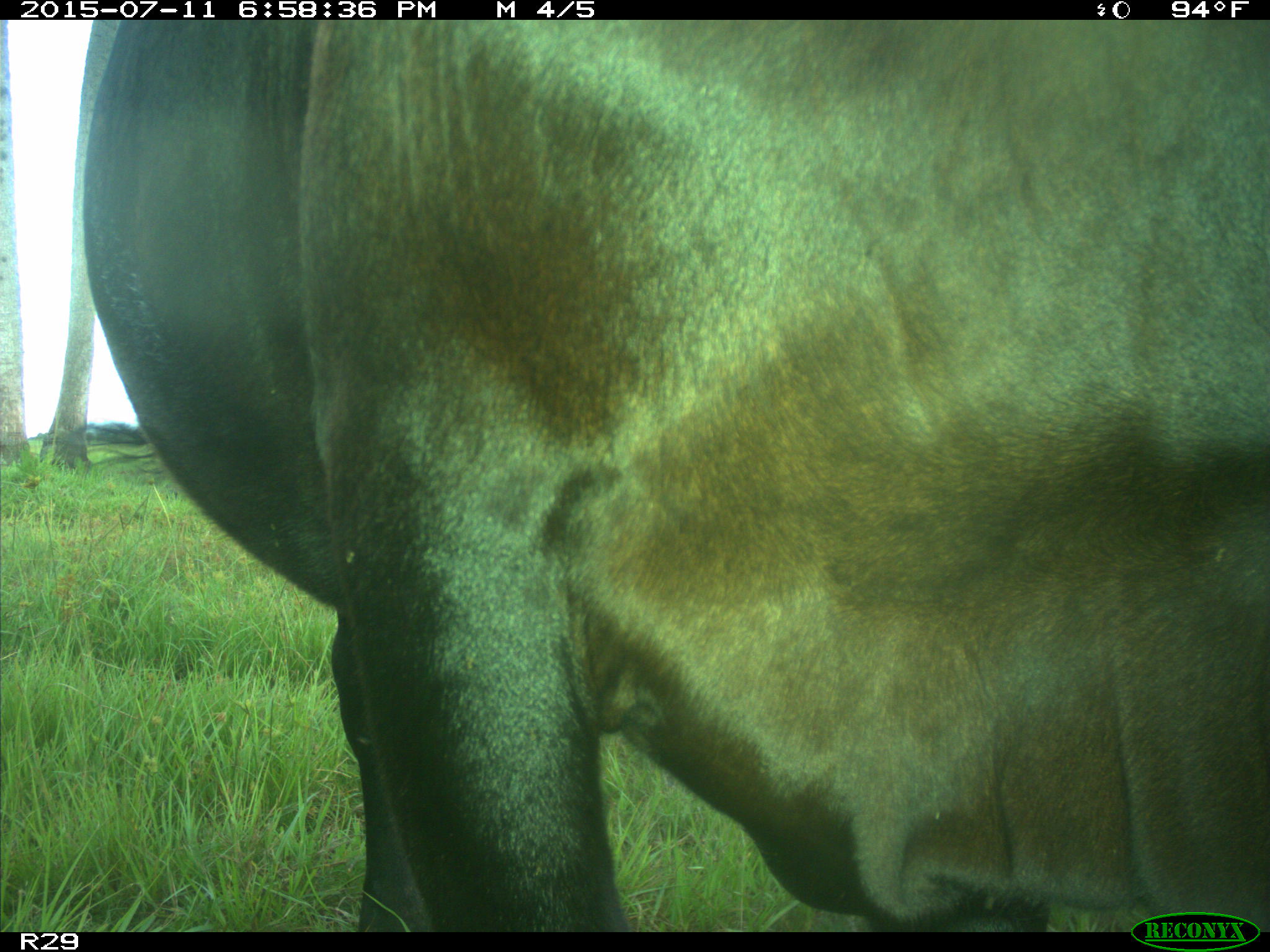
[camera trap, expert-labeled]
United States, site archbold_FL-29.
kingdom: Animalia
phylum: Chordata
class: Mammalia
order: Artiodactyla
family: Bovidae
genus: Bos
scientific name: Bos taurus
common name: domestic cow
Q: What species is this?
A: Bos taurus (domestic cow).